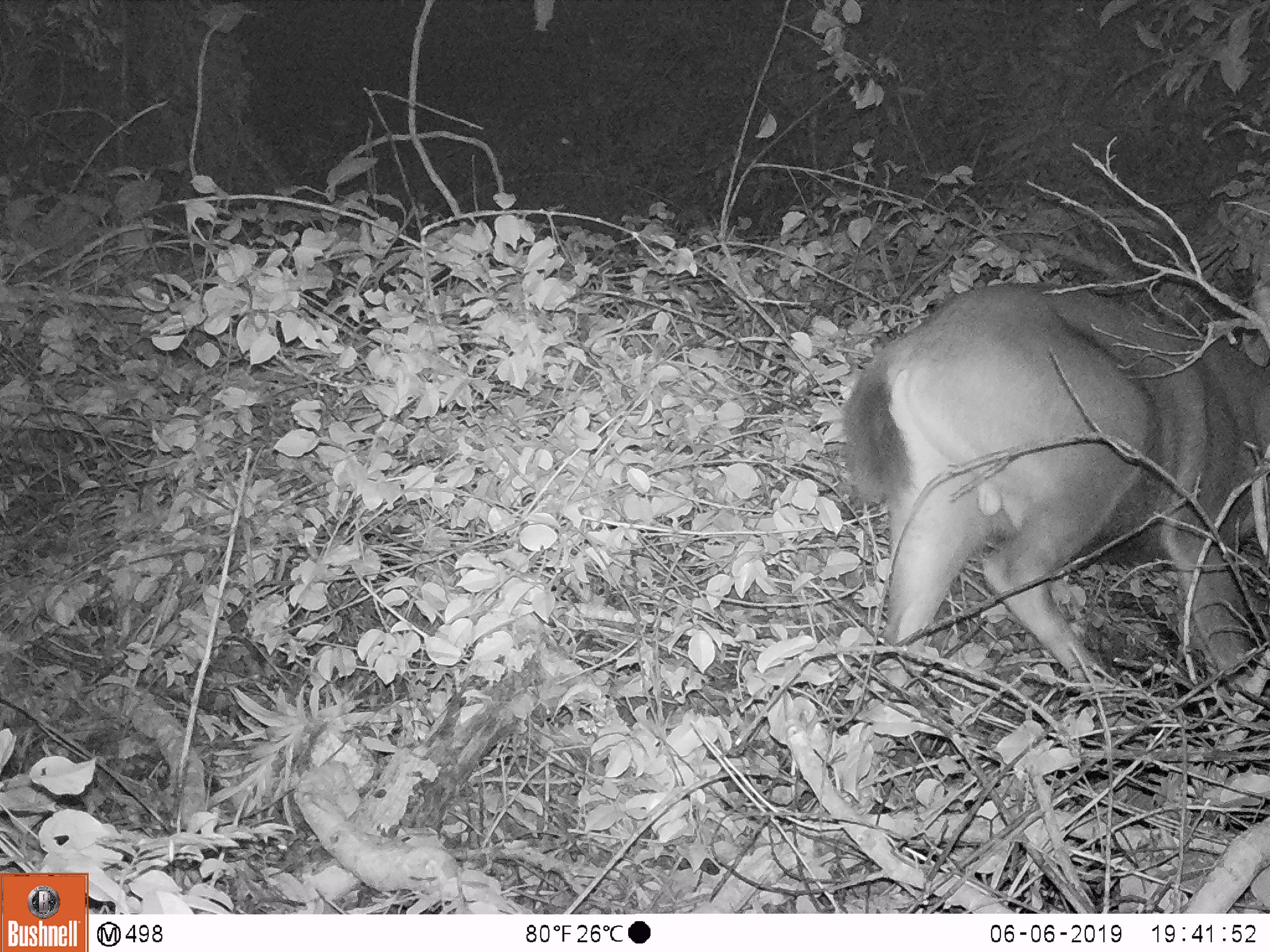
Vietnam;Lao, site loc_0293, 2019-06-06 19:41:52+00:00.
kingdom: Animalia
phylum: Chordata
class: Mammalia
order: Artiodactyla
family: Cervidae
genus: Rusa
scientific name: Rusa unicolor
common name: sambar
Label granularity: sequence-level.